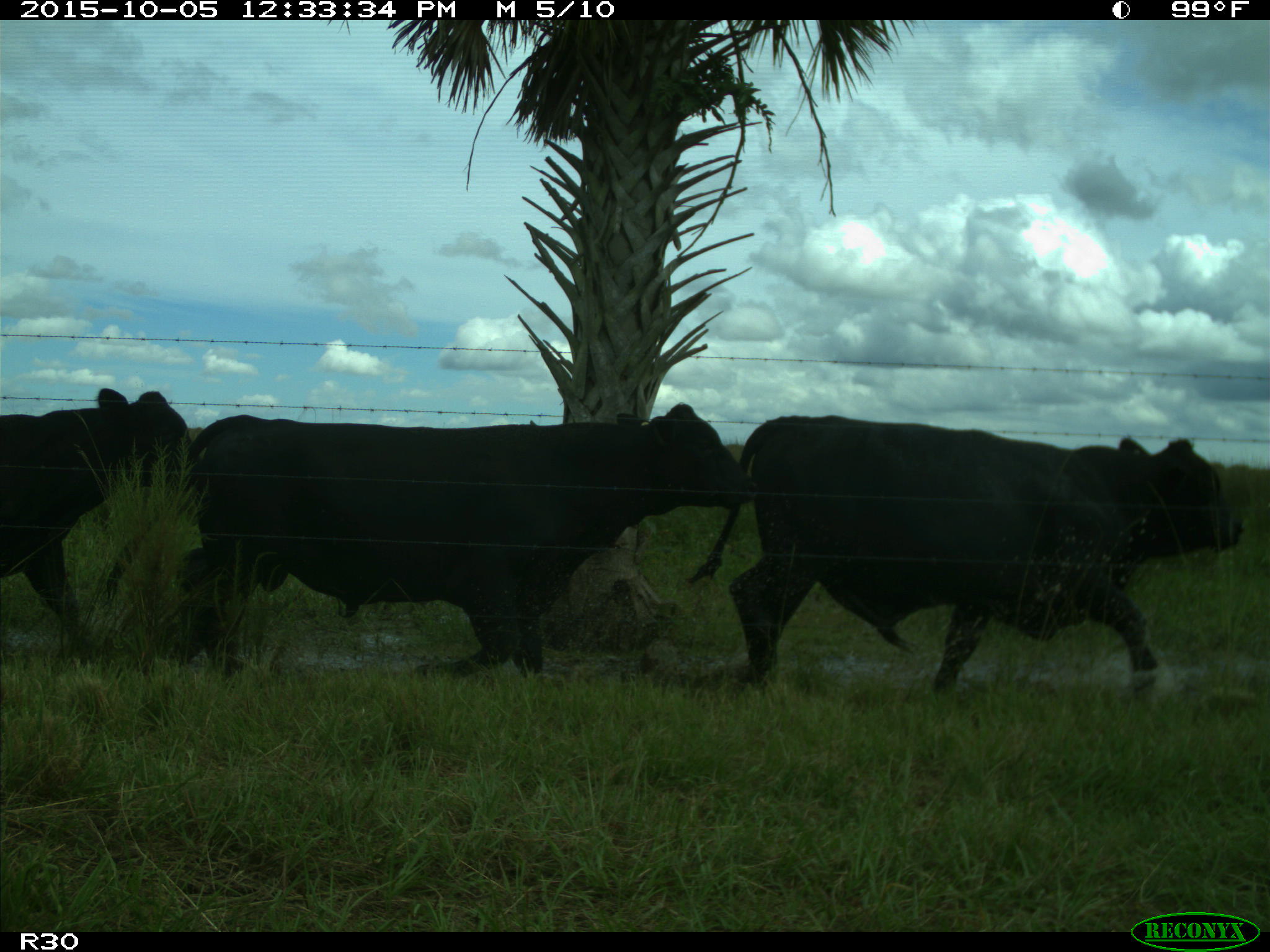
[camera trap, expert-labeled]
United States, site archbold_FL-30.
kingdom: Animalia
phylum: Chordata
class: Mammalia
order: Artiodactyla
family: Bovidae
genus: Bos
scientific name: Bos taurus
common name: domestic cow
Bos taurus (domestic cow).